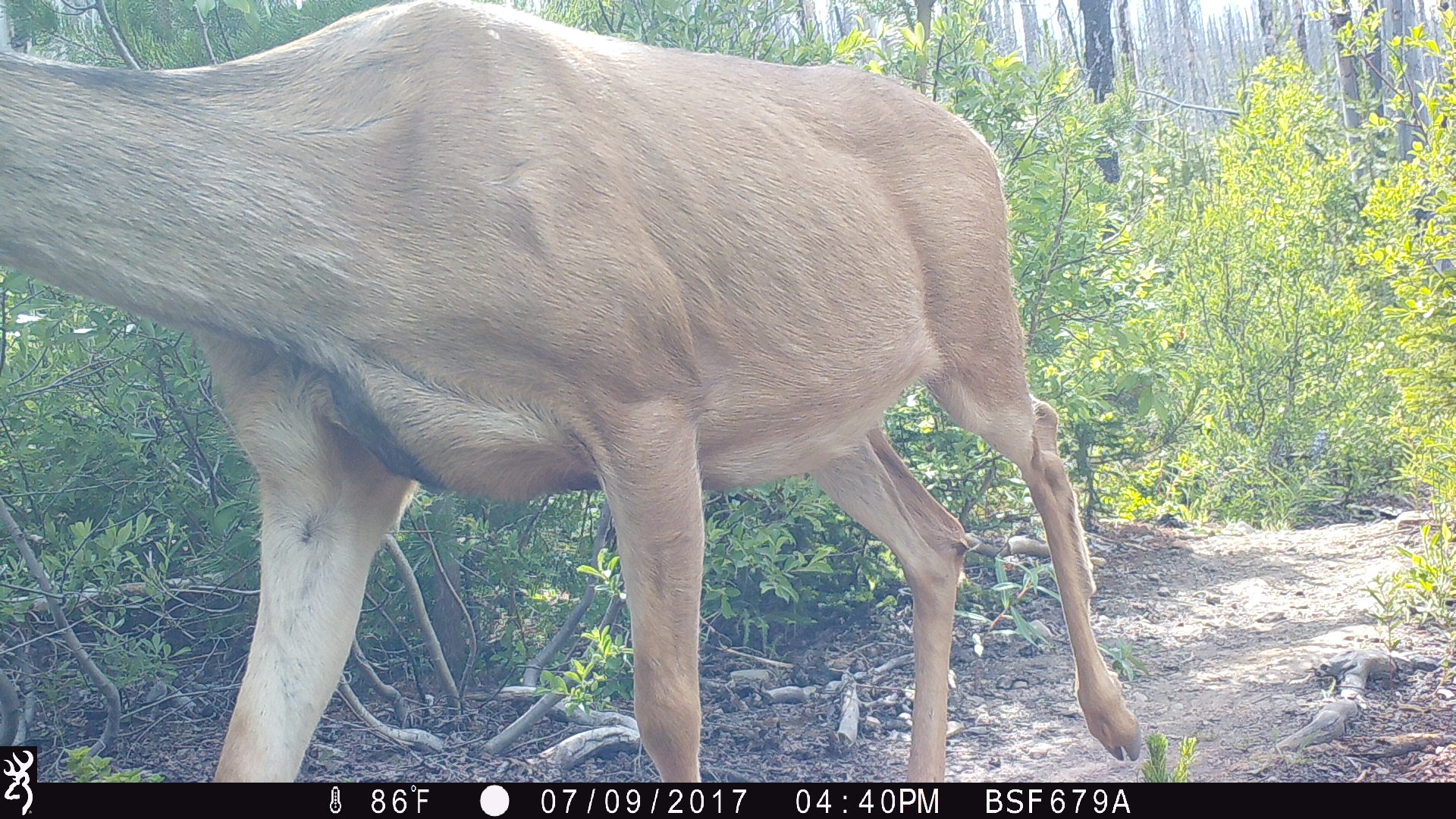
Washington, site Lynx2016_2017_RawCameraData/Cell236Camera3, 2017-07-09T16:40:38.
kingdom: Animalia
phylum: Chordata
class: Mammalia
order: Artiodactyla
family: Cervidae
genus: Odocoileus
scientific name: Odocoileus hemionus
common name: mule deer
Odocoileus hemionus (mule deer). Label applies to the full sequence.